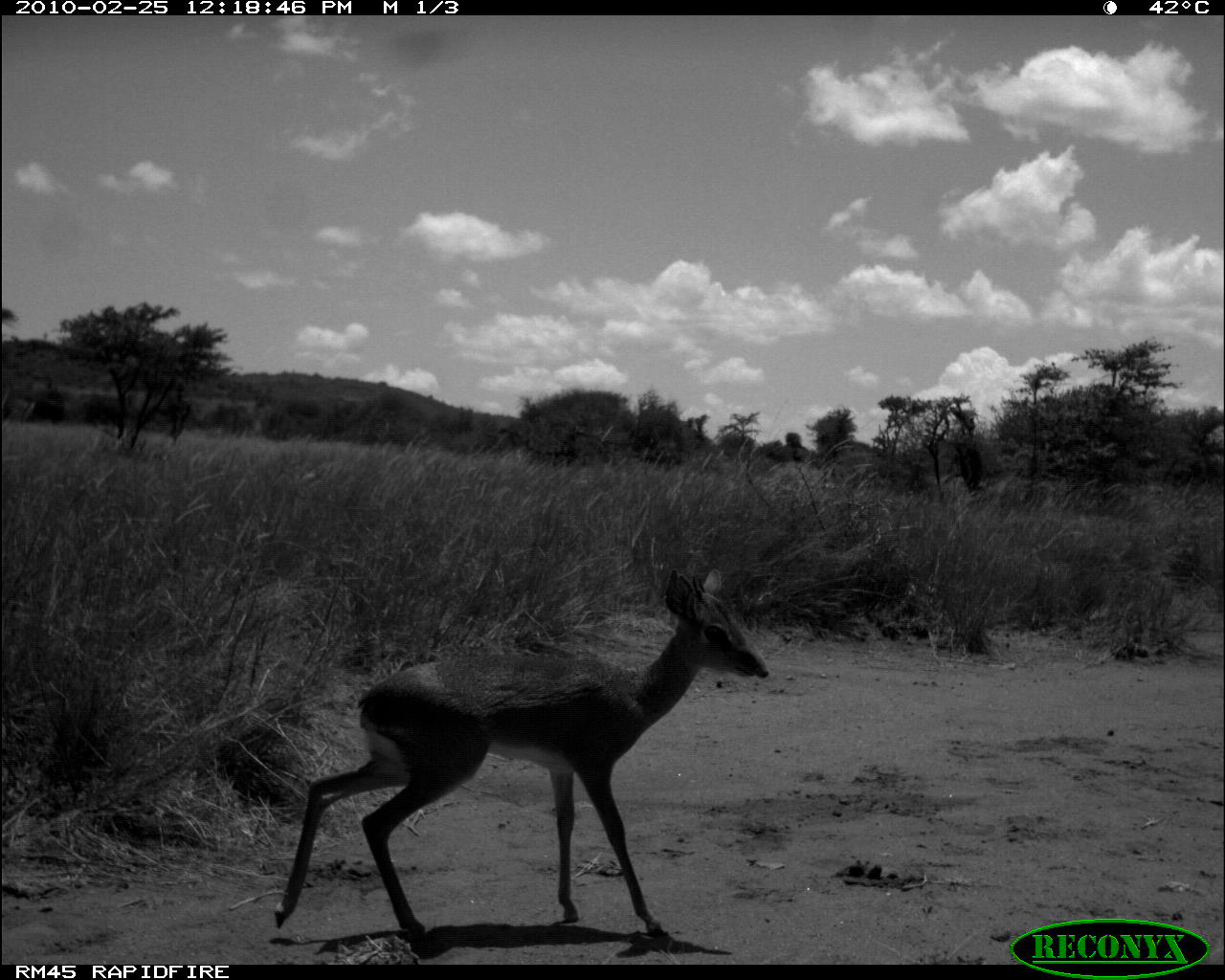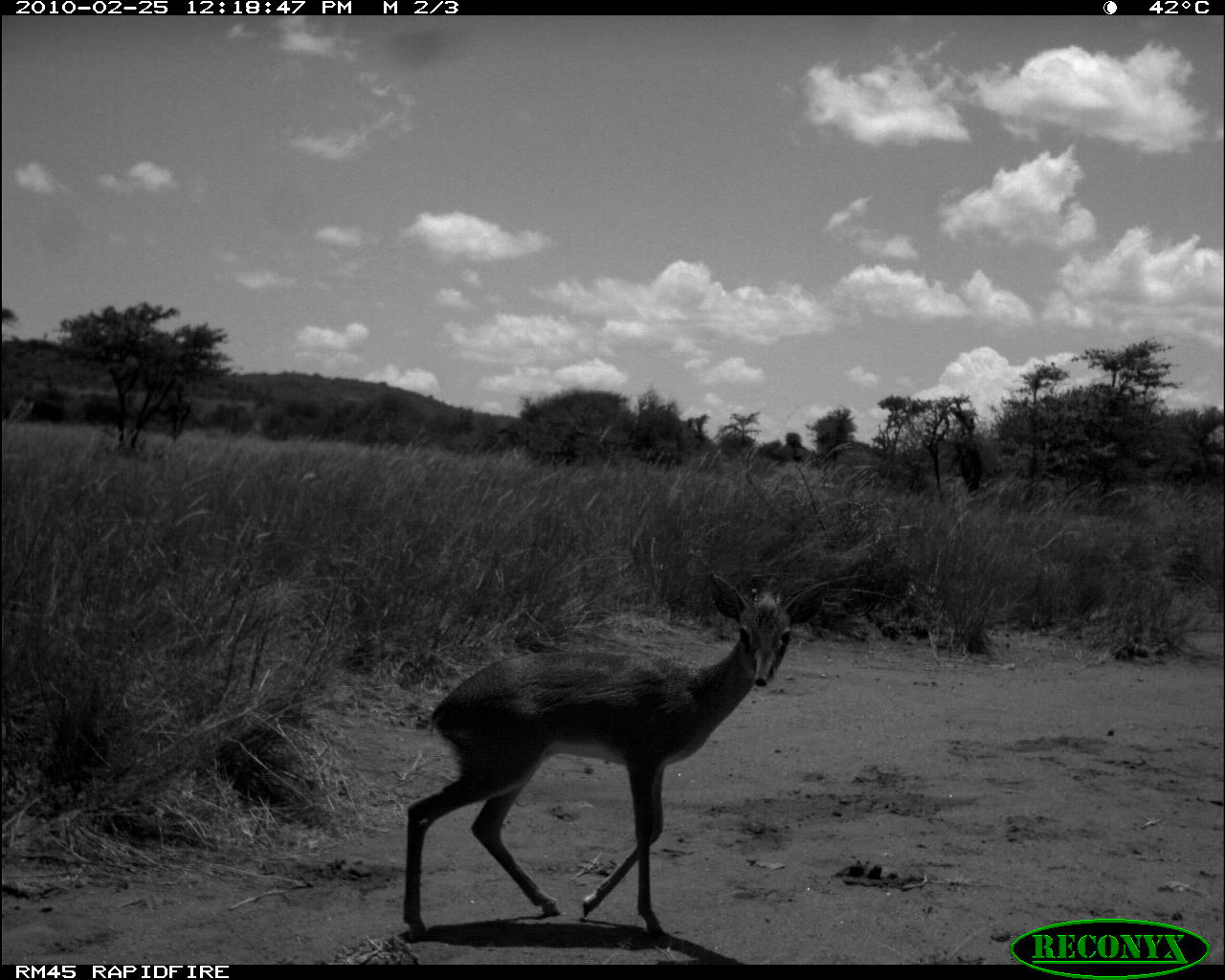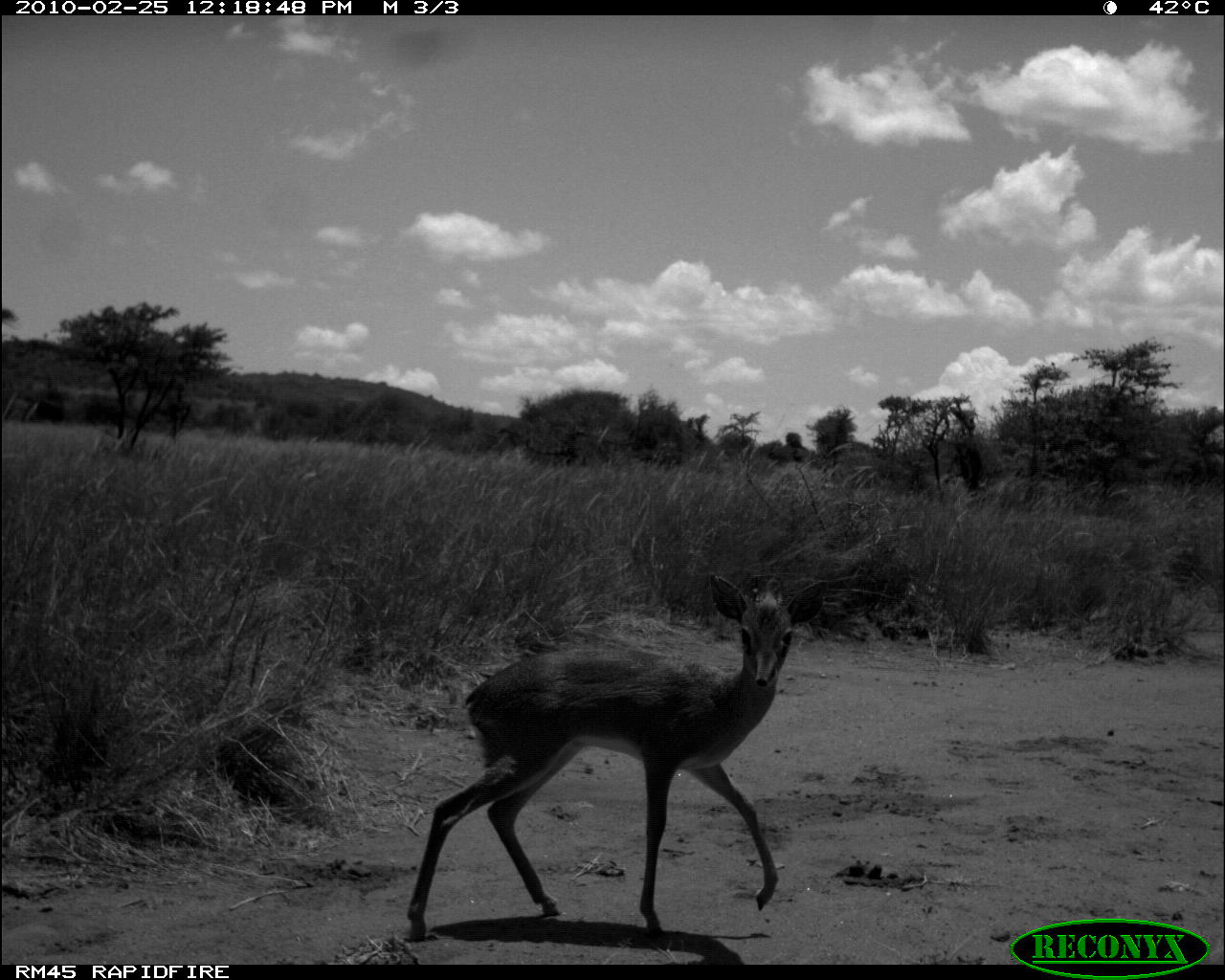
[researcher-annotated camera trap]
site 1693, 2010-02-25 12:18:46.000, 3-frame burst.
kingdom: Animalia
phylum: Chordata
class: Mammalia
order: Artiodactyla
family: Bovidae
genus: Madoqua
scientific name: Madoqua guentheri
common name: günther's dik-dik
Madoqua guentheri (günther's dik-dik), count 1.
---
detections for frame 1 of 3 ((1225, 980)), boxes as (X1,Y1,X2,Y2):
madoqua guentheri: (271,565,768,941)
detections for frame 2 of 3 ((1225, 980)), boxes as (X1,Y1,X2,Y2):
madoqua guentheri: (399,563,830,939)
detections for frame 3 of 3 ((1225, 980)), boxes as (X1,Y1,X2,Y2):
madoqua guentheri: (408,563,825,941)